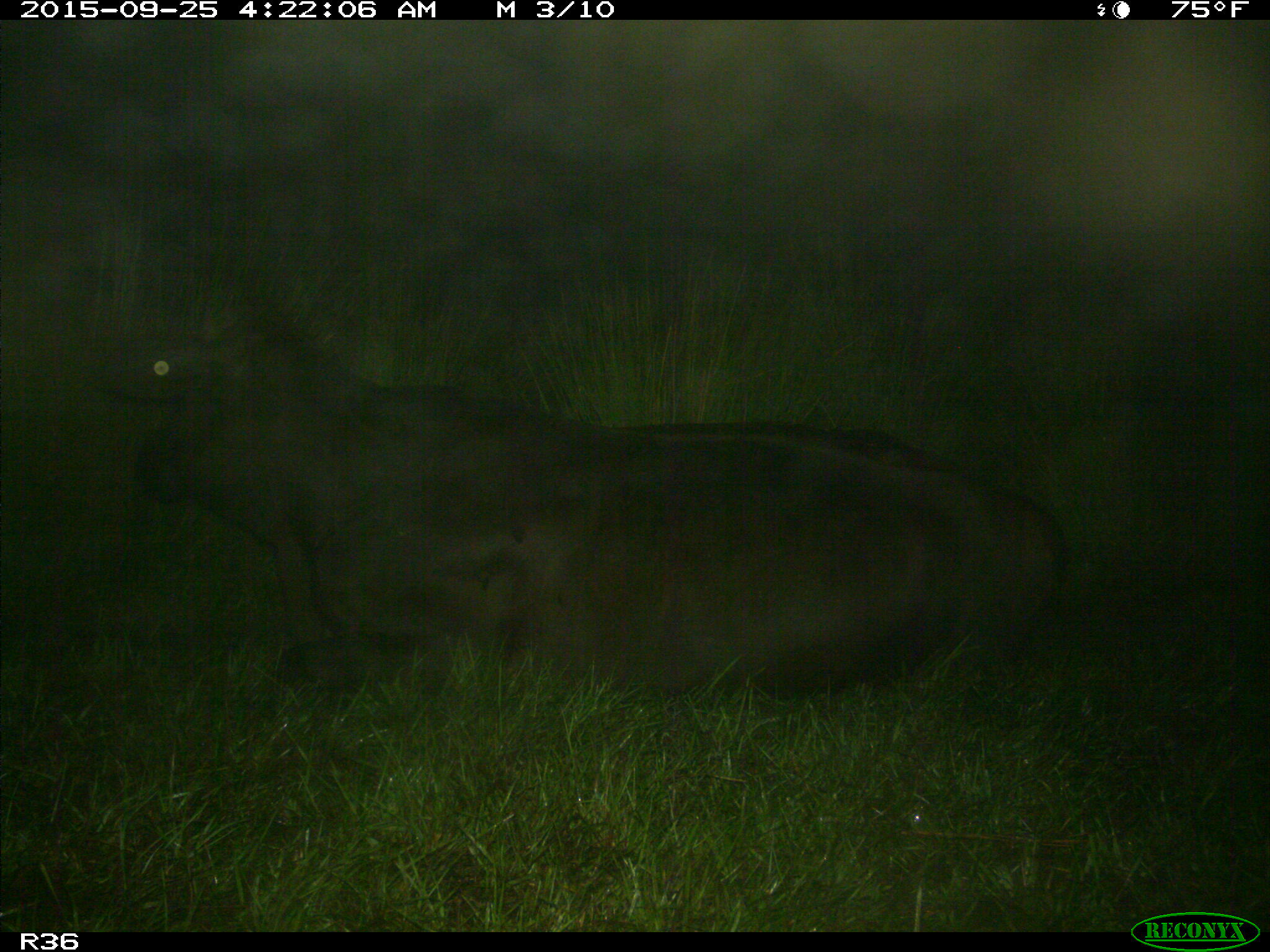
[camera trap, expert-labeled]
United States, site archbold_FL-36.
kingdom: Animalia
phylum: Chordata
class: Mammalia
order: Artiodactyla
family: Bovidae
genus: Bos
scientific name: Bos taurus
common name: domestic cow